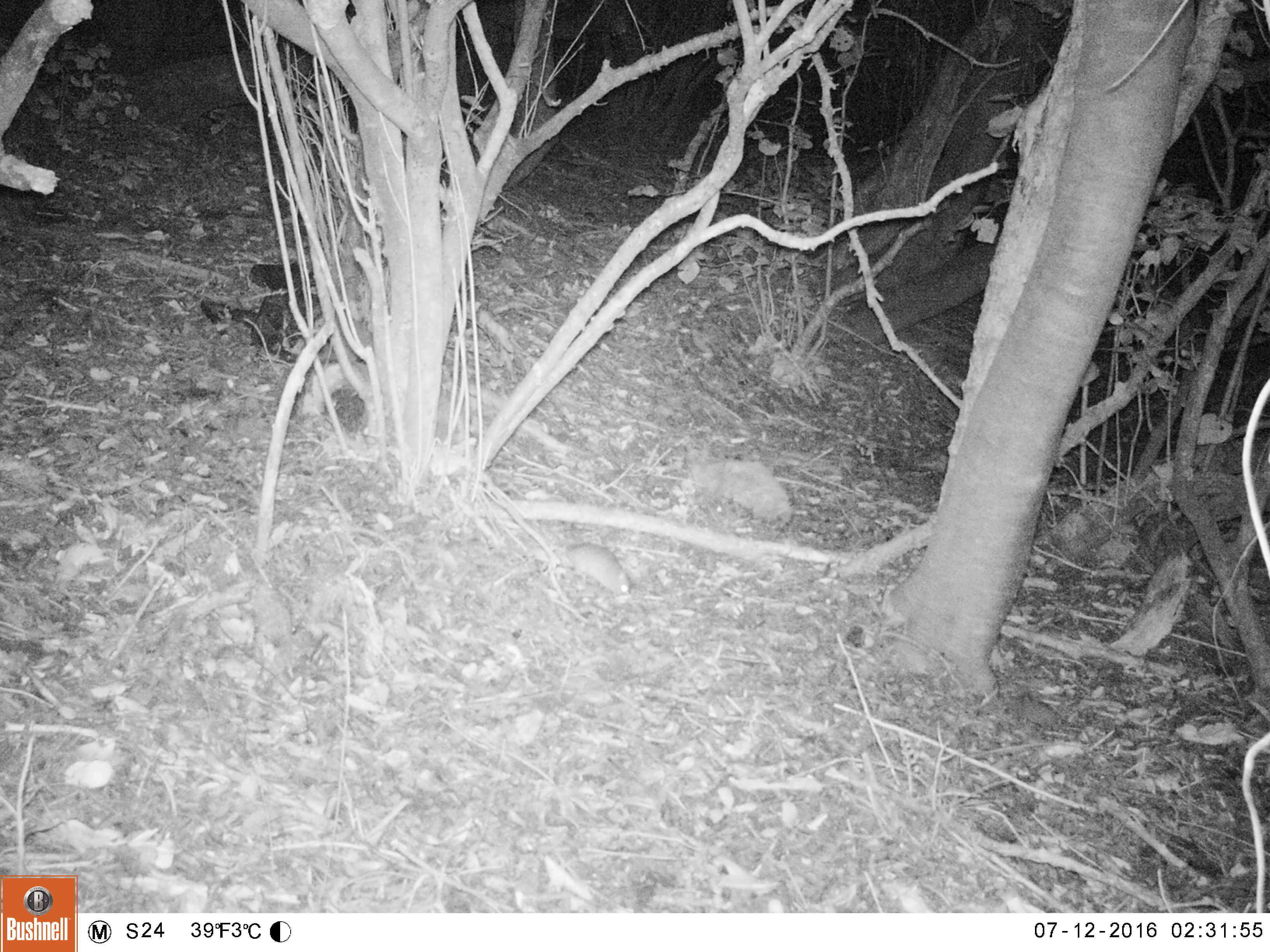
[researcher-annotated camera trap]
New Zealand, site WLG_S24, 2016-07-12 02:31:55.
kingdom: Animalia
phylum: Chordata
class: Mammalia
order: Rodentia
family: Muridae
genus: Rattus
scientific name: Rattus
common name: rat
Rat (Rattus).